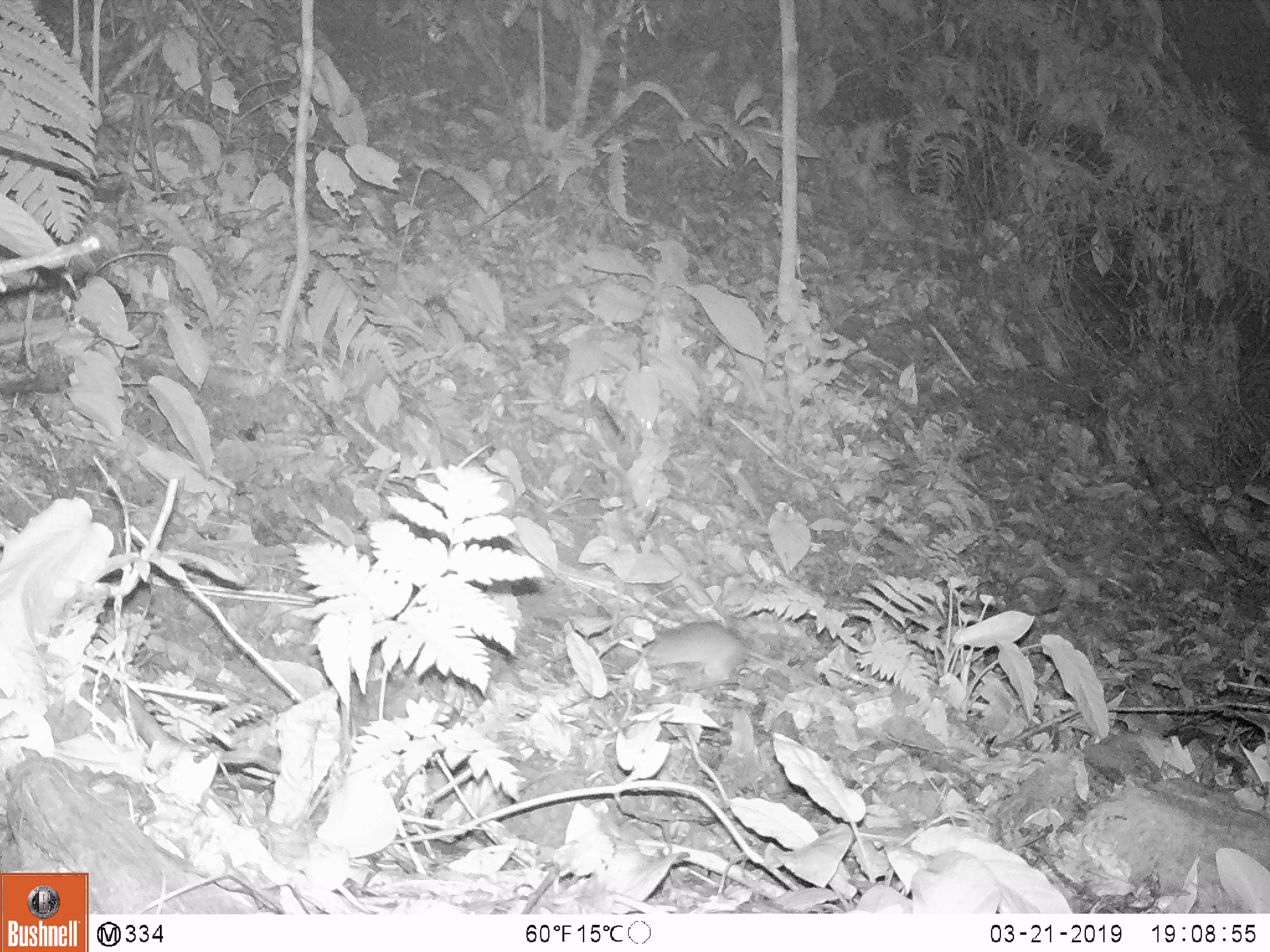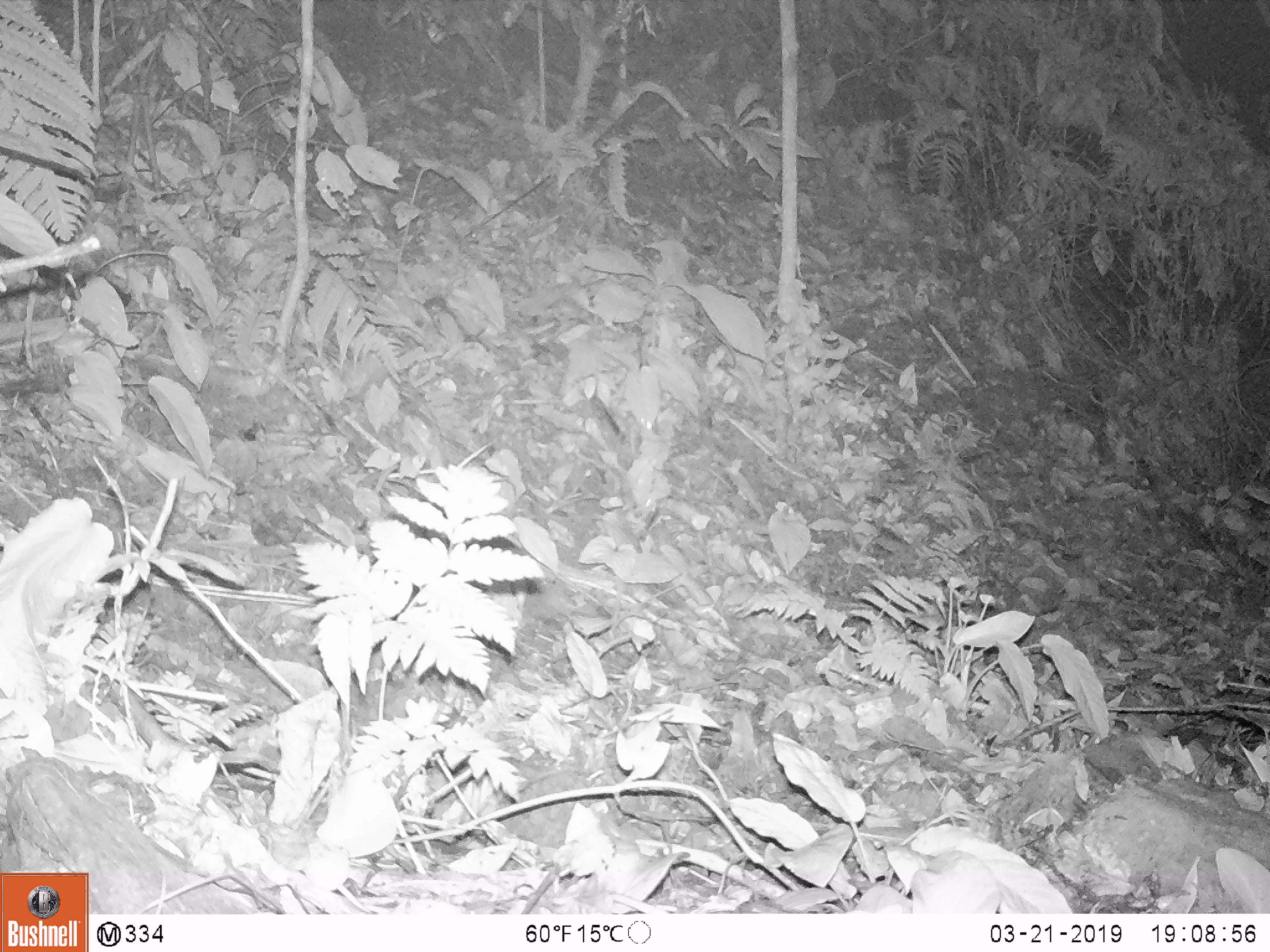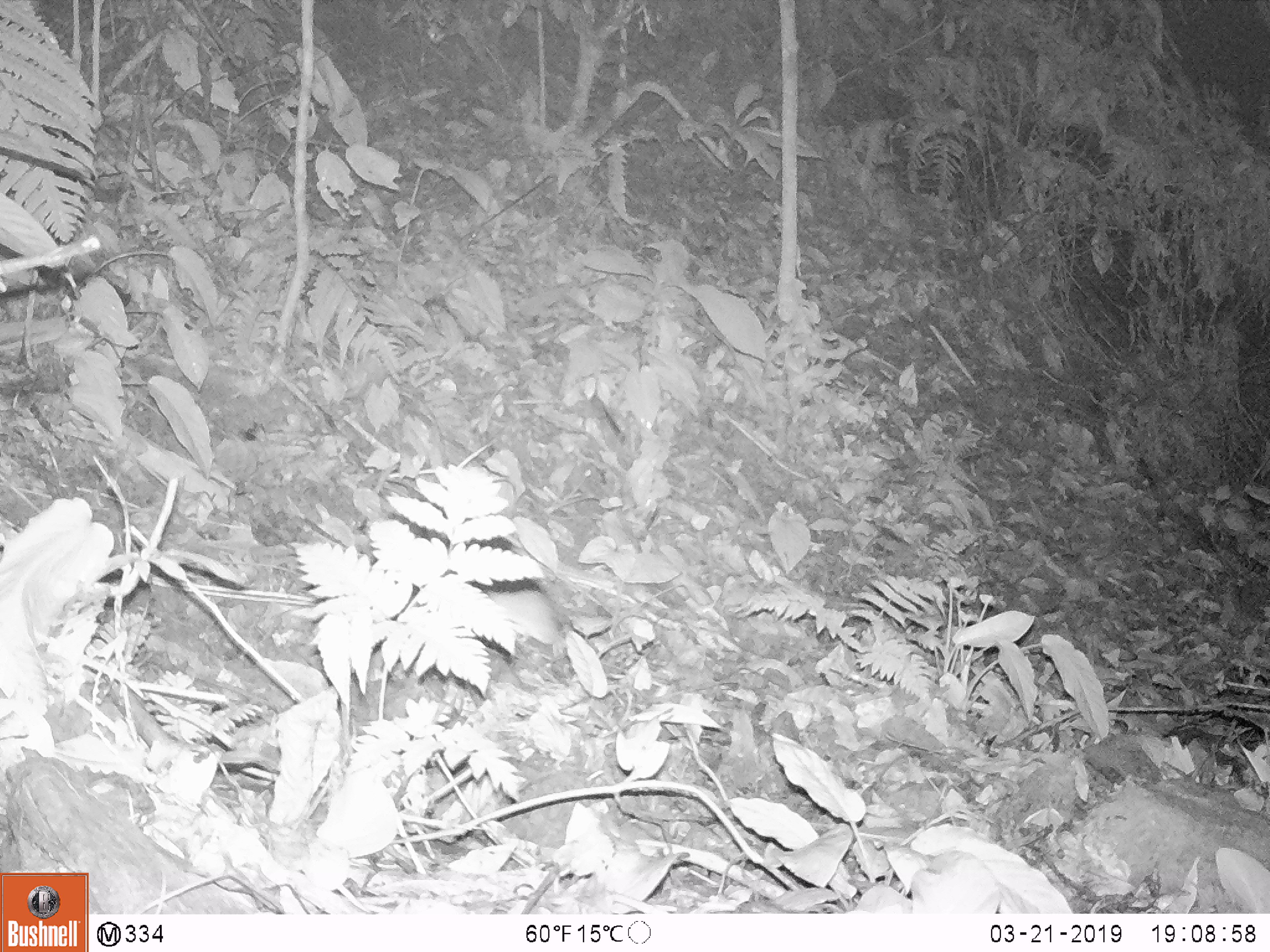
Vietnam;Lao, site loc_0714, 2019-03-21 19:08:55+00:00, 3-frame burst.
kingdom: Animalia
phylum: Chordata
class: Mammalia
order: Rodentia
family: Muridae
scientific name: Muridae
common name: old-world mice and rats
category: unidentified murid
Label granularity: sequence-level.